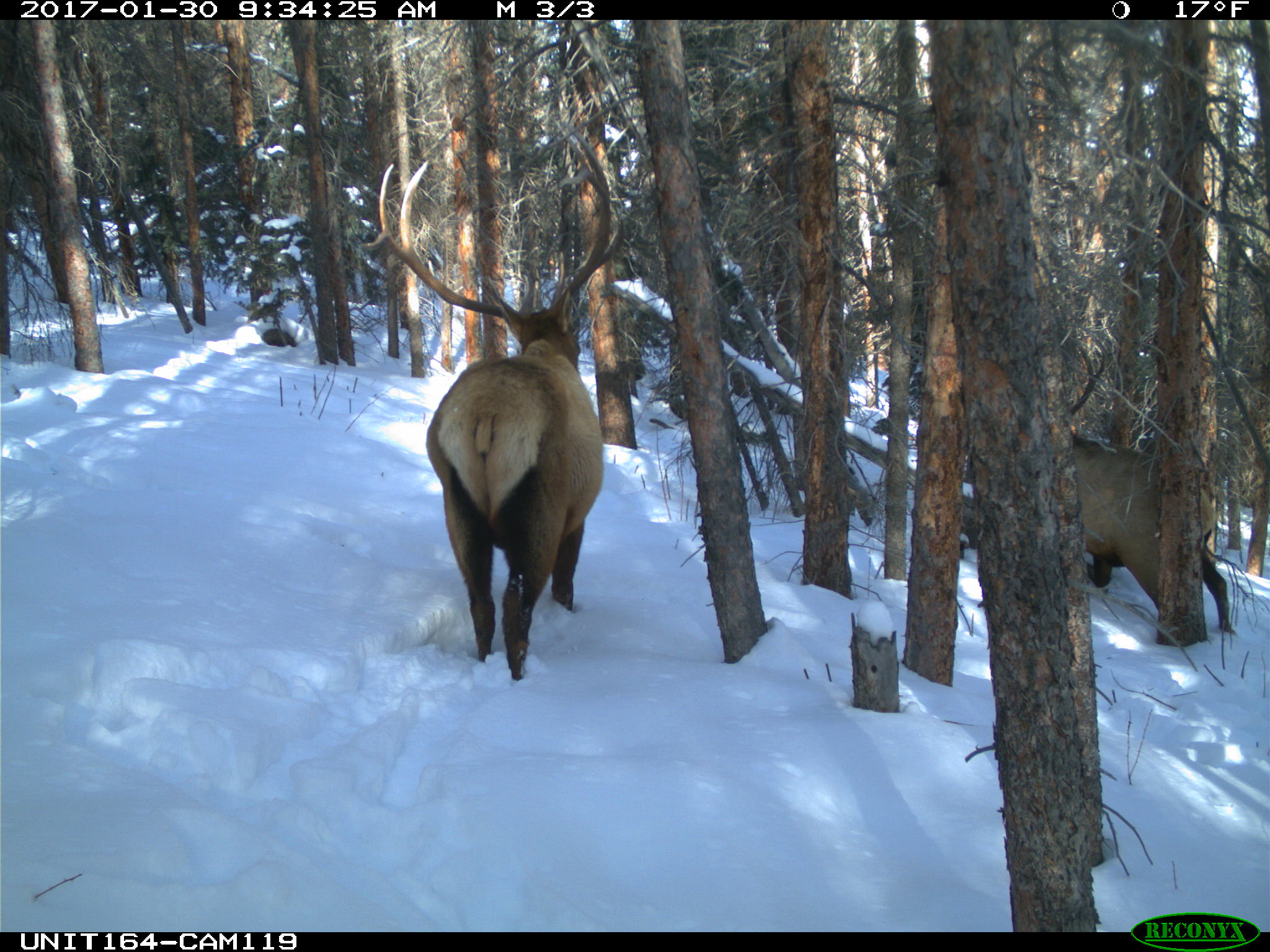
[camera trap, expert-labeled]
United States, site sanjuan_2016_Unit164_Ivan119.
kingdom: Animalia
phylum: Chordata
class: Mammalia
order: Artiodactyla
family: Cervidae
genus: Cervus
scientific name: Cervus elaphus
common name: red deer